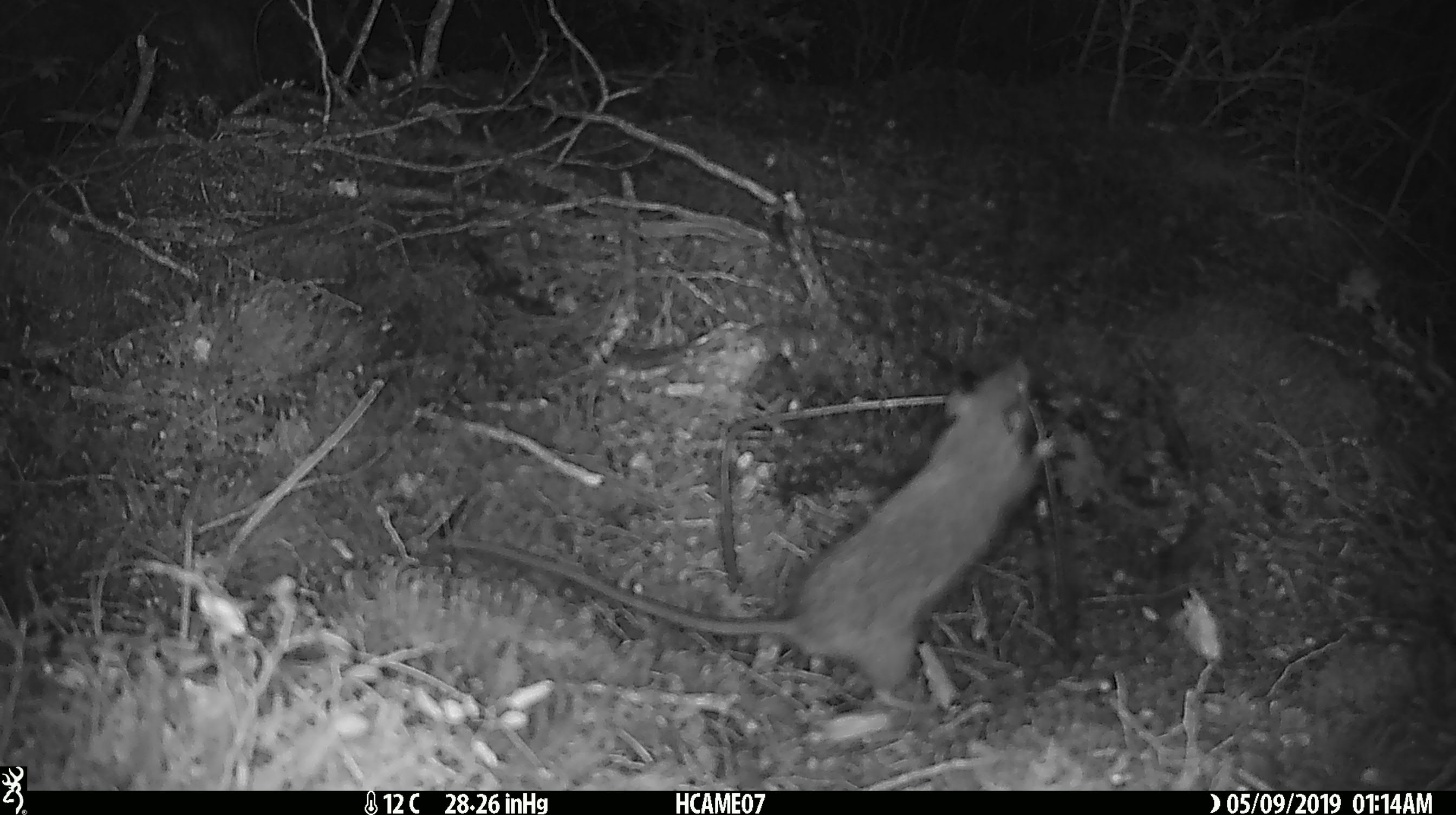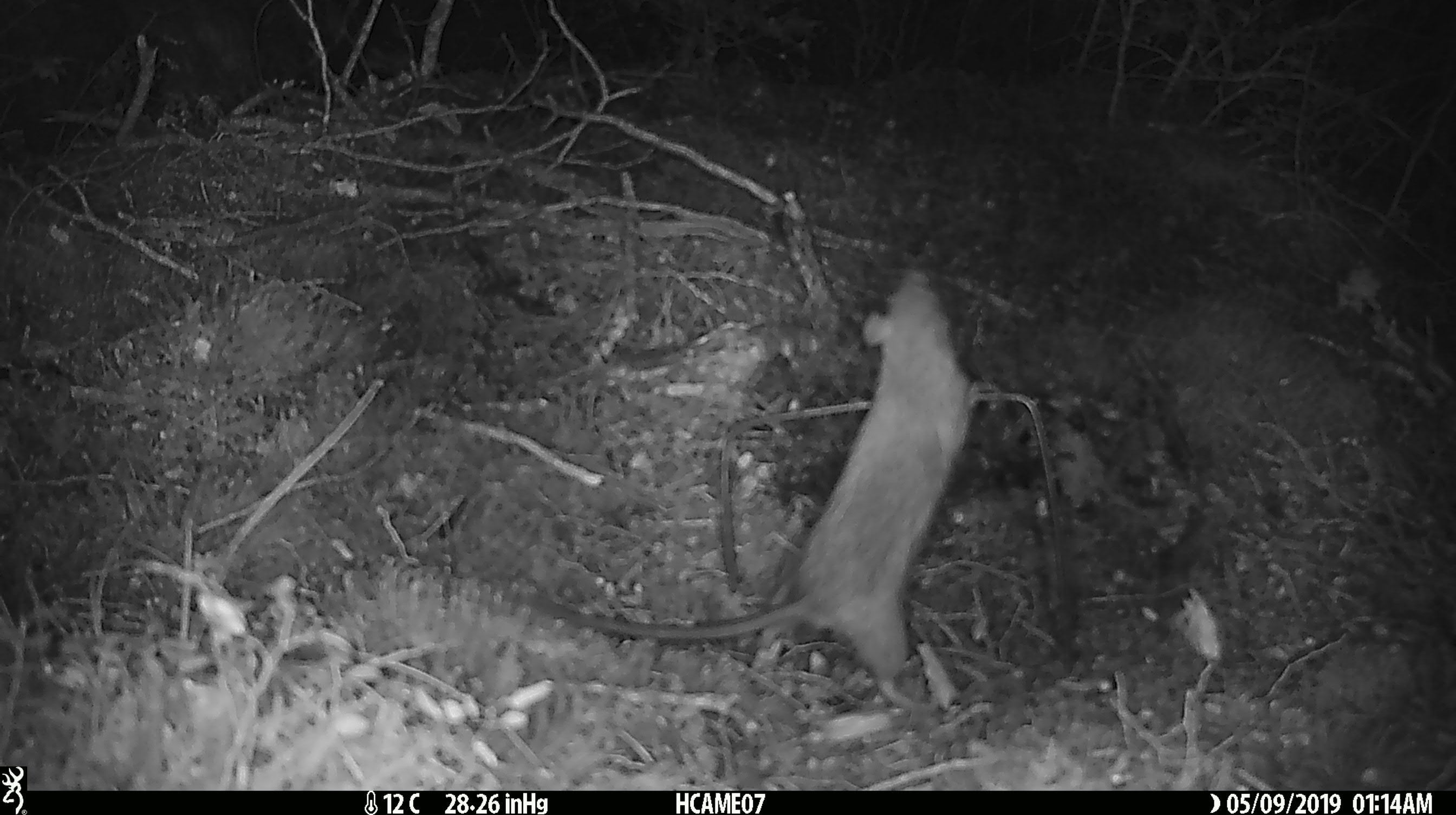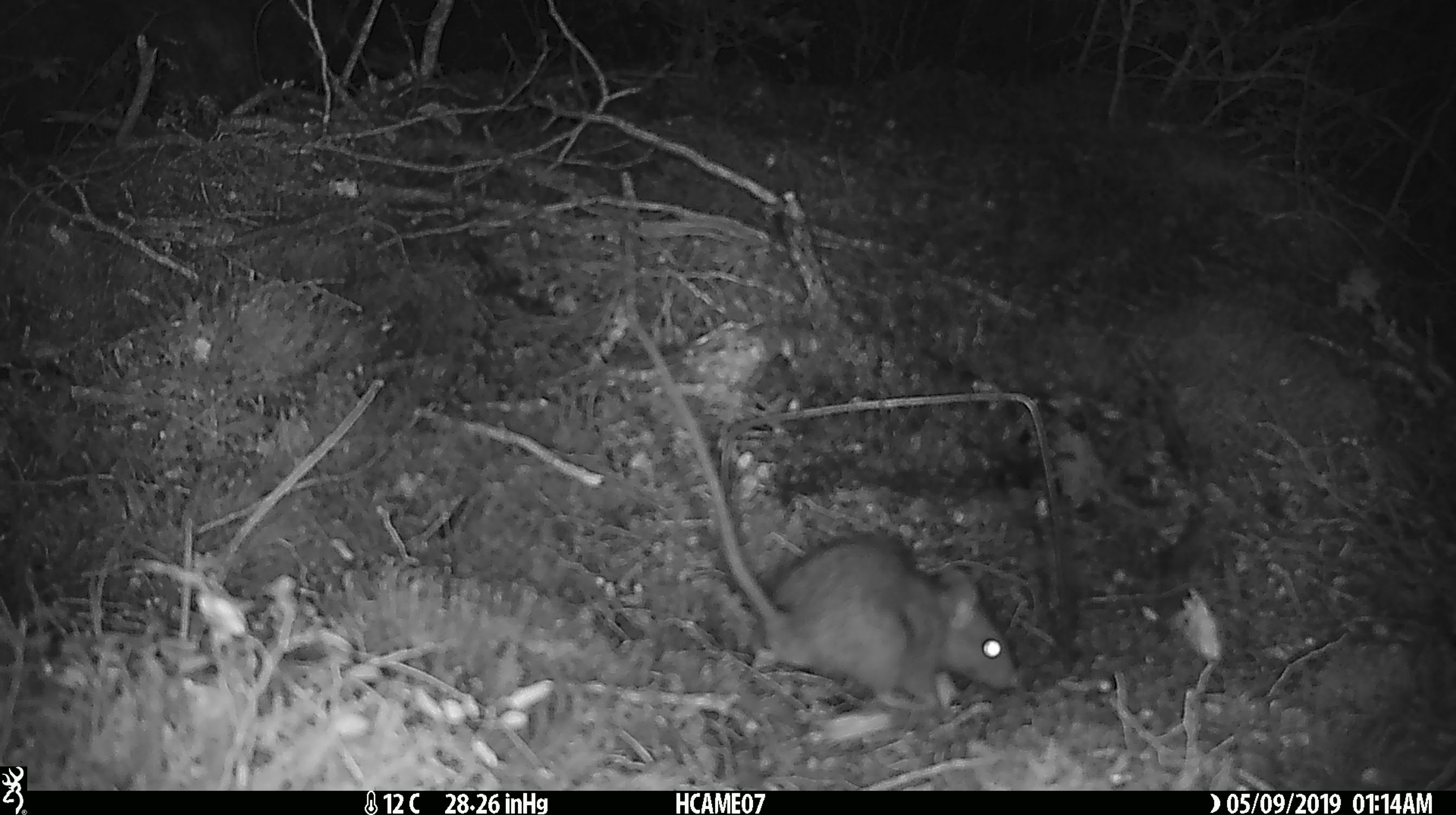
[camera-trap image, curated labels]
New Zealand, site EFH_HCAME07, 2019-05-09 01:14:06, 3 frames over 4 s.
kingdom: Animalia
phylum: Chordata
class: Mammalia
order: Rodentia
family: Muridae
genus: Rattus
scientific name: Rattus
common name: rat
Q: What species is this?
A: Rat (Rattus).